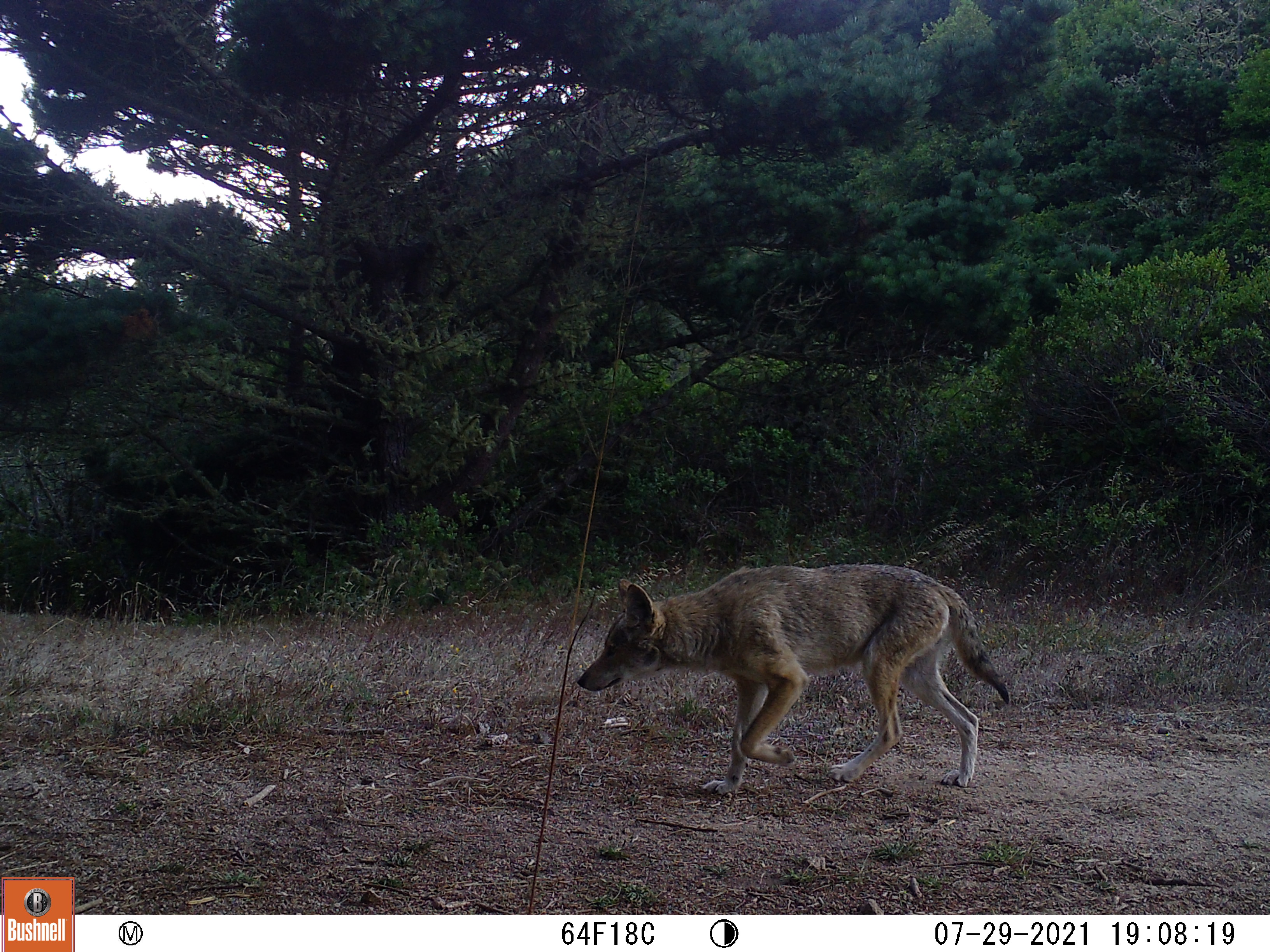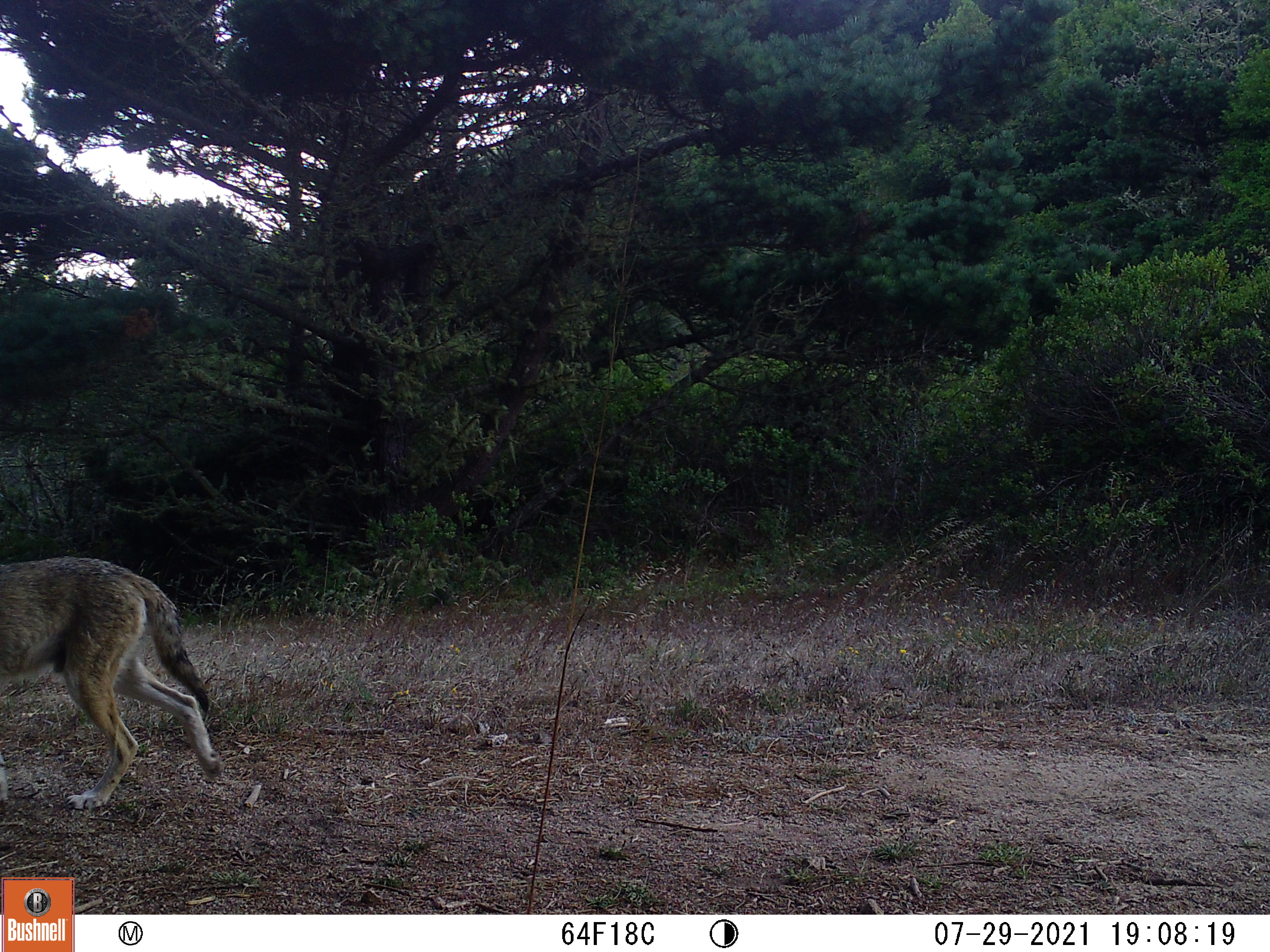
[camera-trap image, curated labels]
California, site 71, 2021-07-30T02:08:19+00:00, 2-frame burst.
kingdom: Animalia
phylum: Chordata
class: Mammalia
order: Carnivora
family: Canidae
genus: Canis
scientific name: Canis latrans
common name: coyote